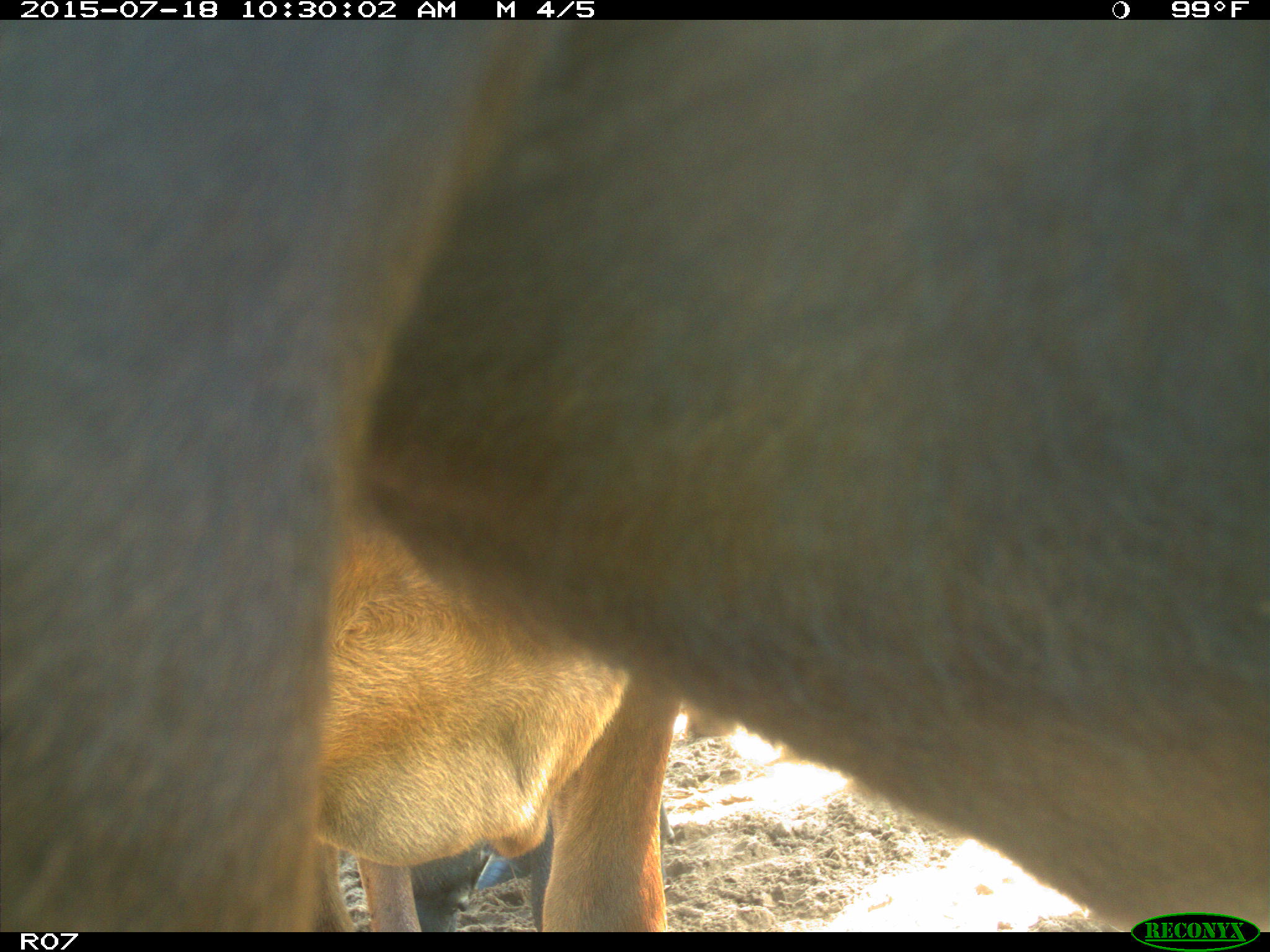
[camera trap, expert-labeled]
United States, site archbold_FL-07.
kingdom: Animalia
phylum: Chordata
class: Mammalia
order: Artiodactyla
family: Bovidae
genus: Bos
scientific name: Bos taurus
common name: domestic cow